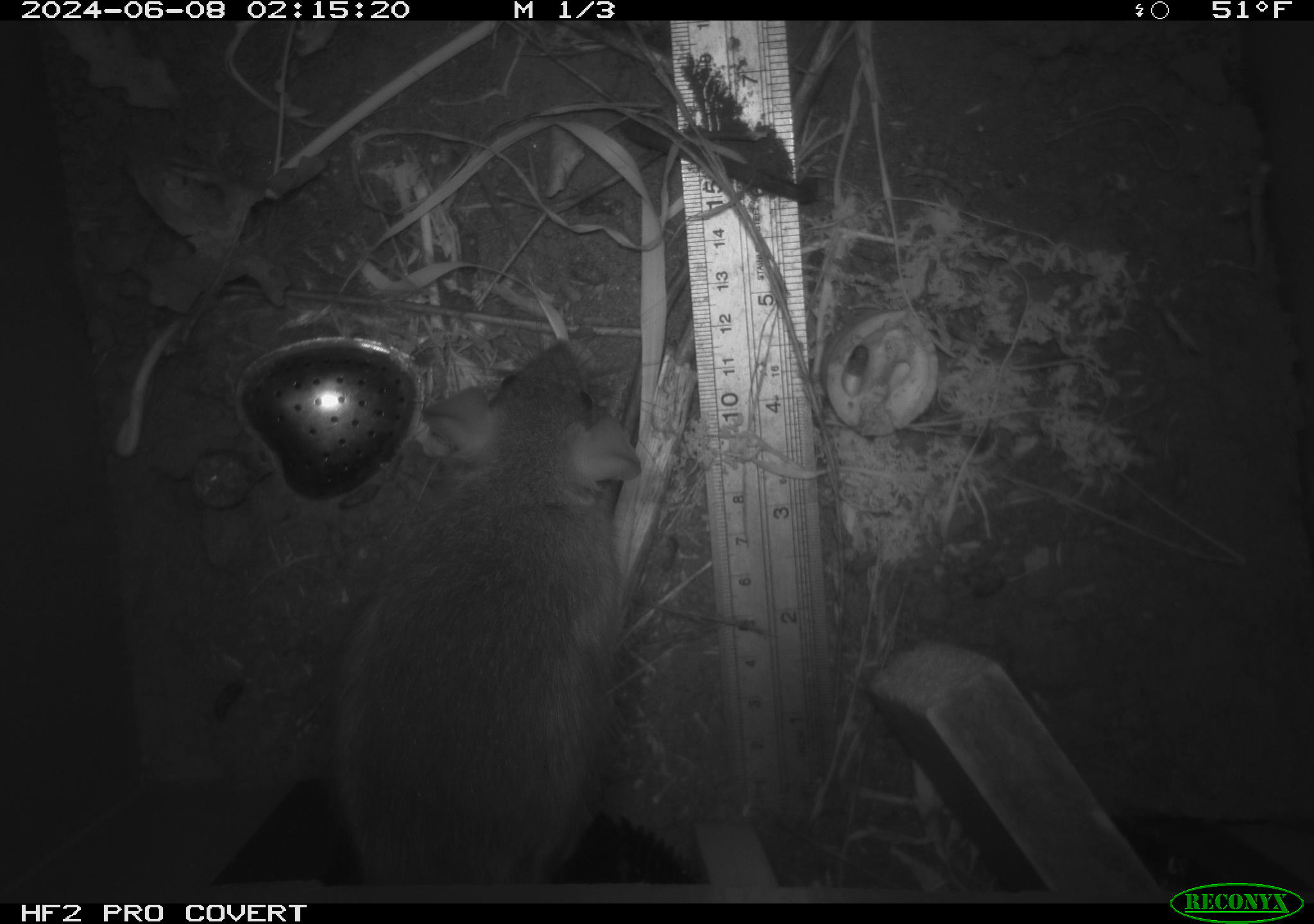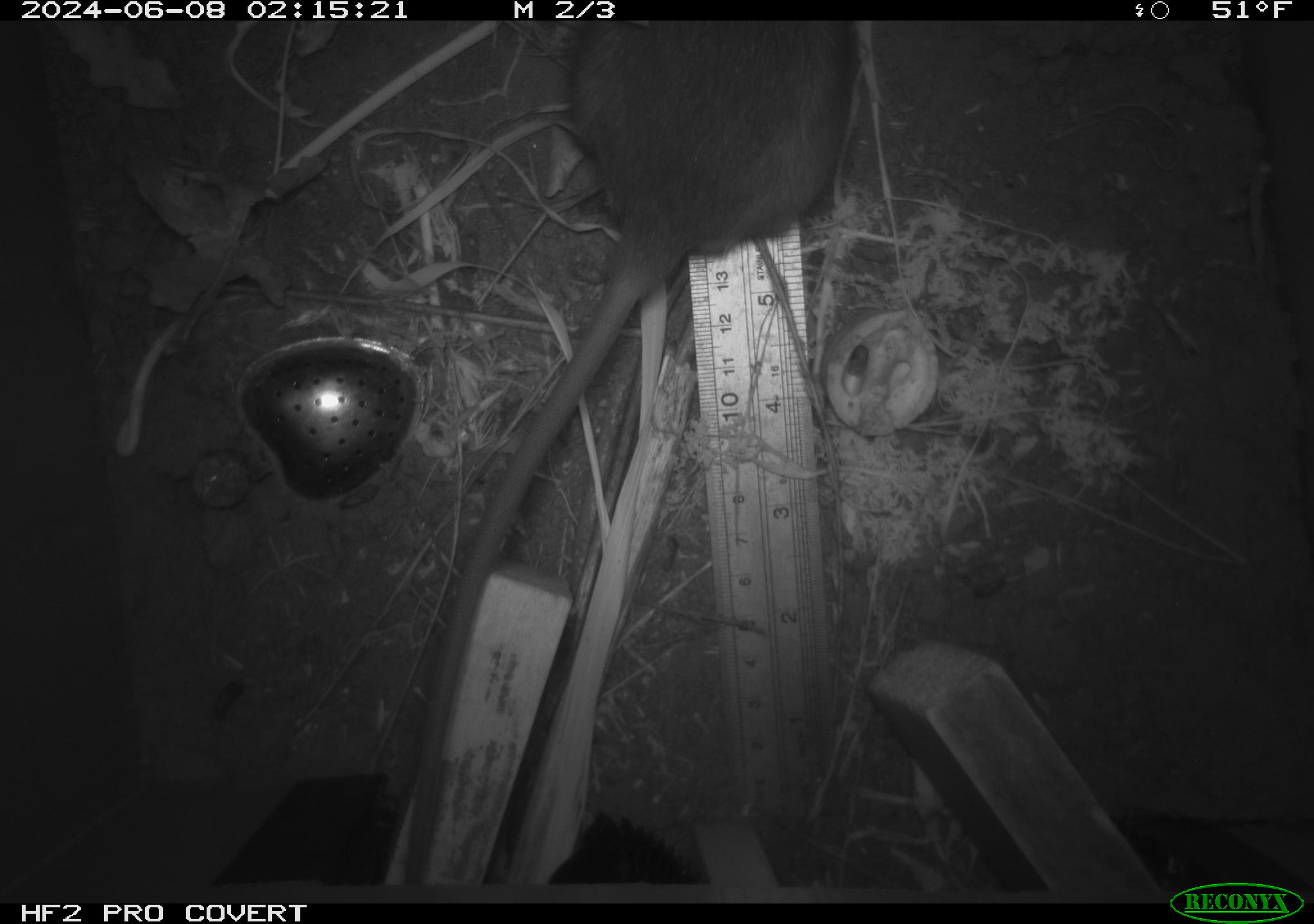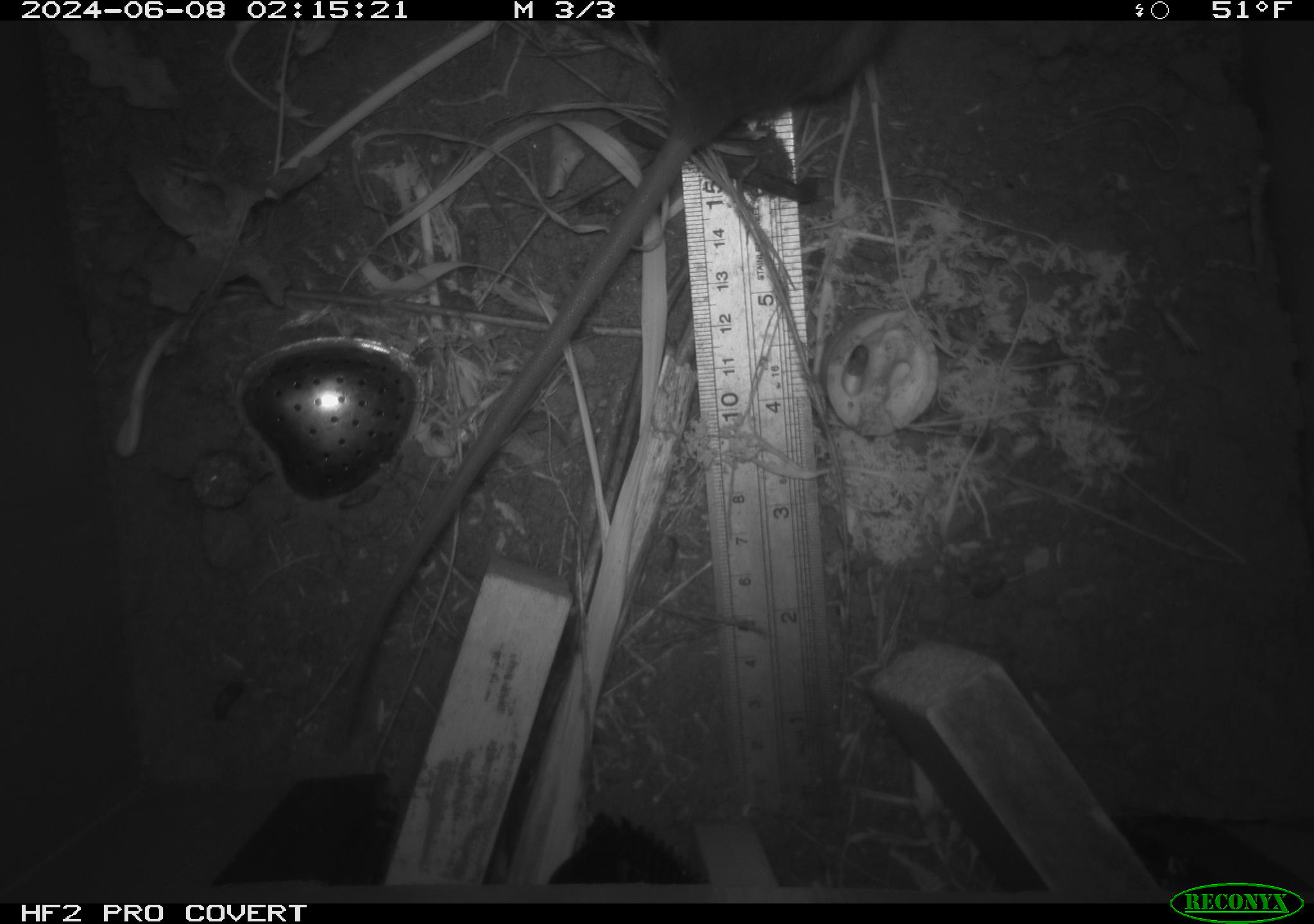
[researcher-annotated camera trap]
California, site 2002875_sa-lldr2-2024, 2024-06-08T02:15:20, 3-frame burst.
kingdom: Animalia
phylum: Chordata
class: Mammalia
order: Rodentia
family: Muridae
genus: Rattus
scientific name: Rattus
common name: rat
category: rattus species